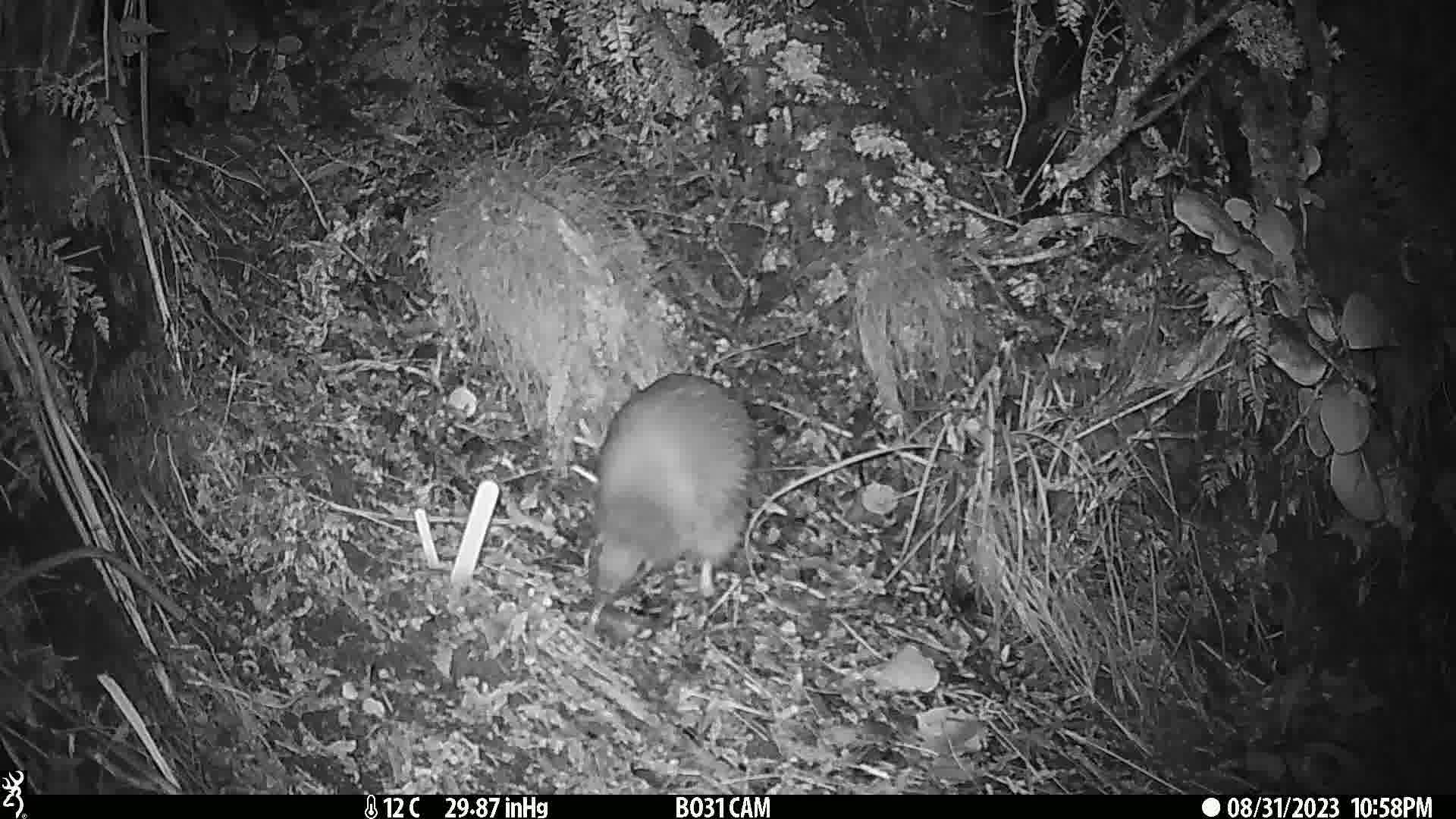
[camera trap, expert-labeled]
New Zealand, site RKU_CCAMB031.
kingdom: Animalia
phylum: Chordata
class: Aves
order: Apterygiformes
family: Apterygidae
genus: Apteryx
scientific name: Apteryx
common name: kiwi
Kiwi (Apteryx).